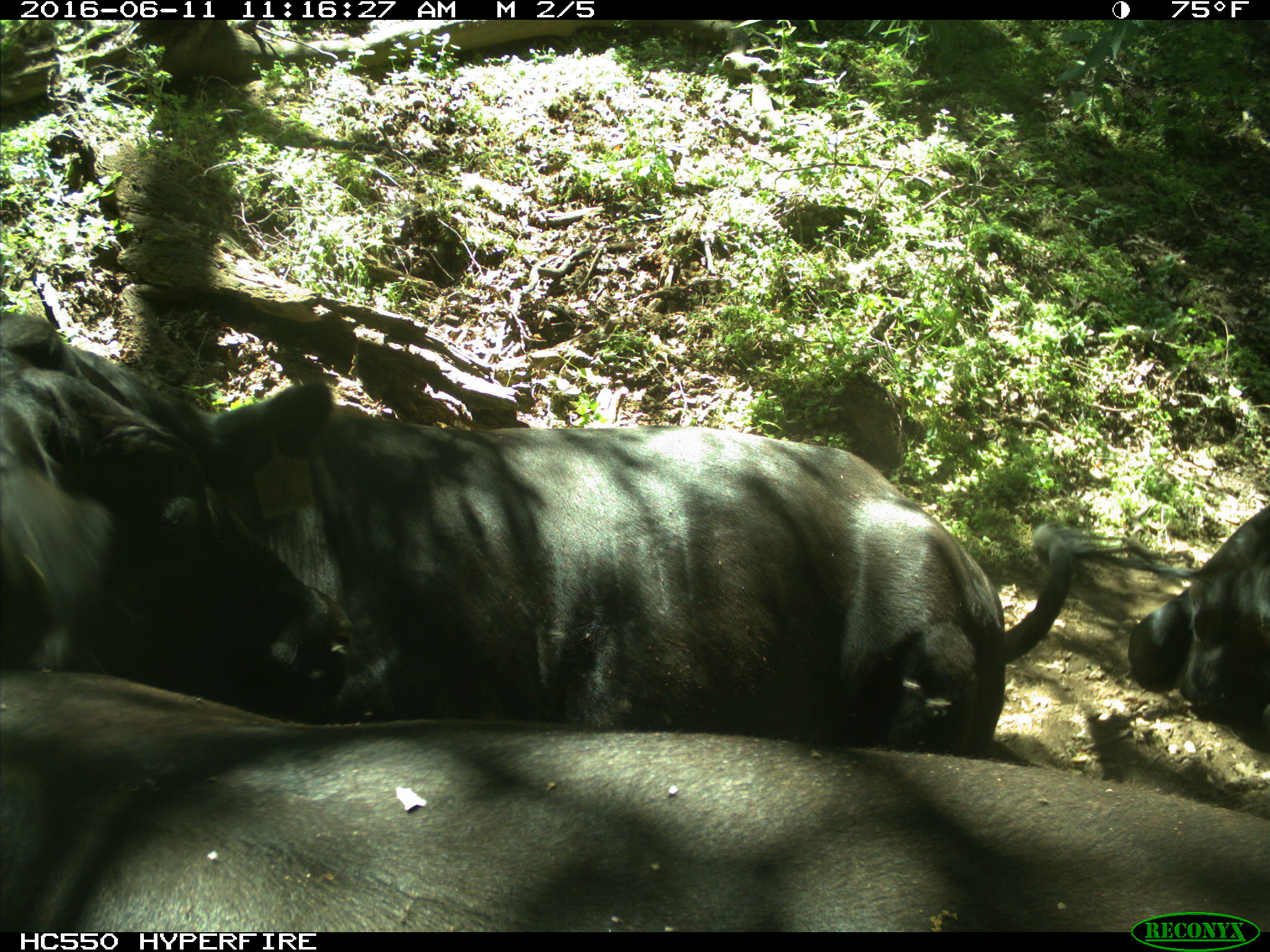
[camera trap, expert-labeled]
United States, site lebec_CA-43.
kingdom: Animalia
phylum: Chordata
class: Mammalia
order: Artiodactyla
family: Bovidae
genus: Bos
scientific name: Bos taurus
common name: domestic cow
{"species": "Bos taurus (domestic cow)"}